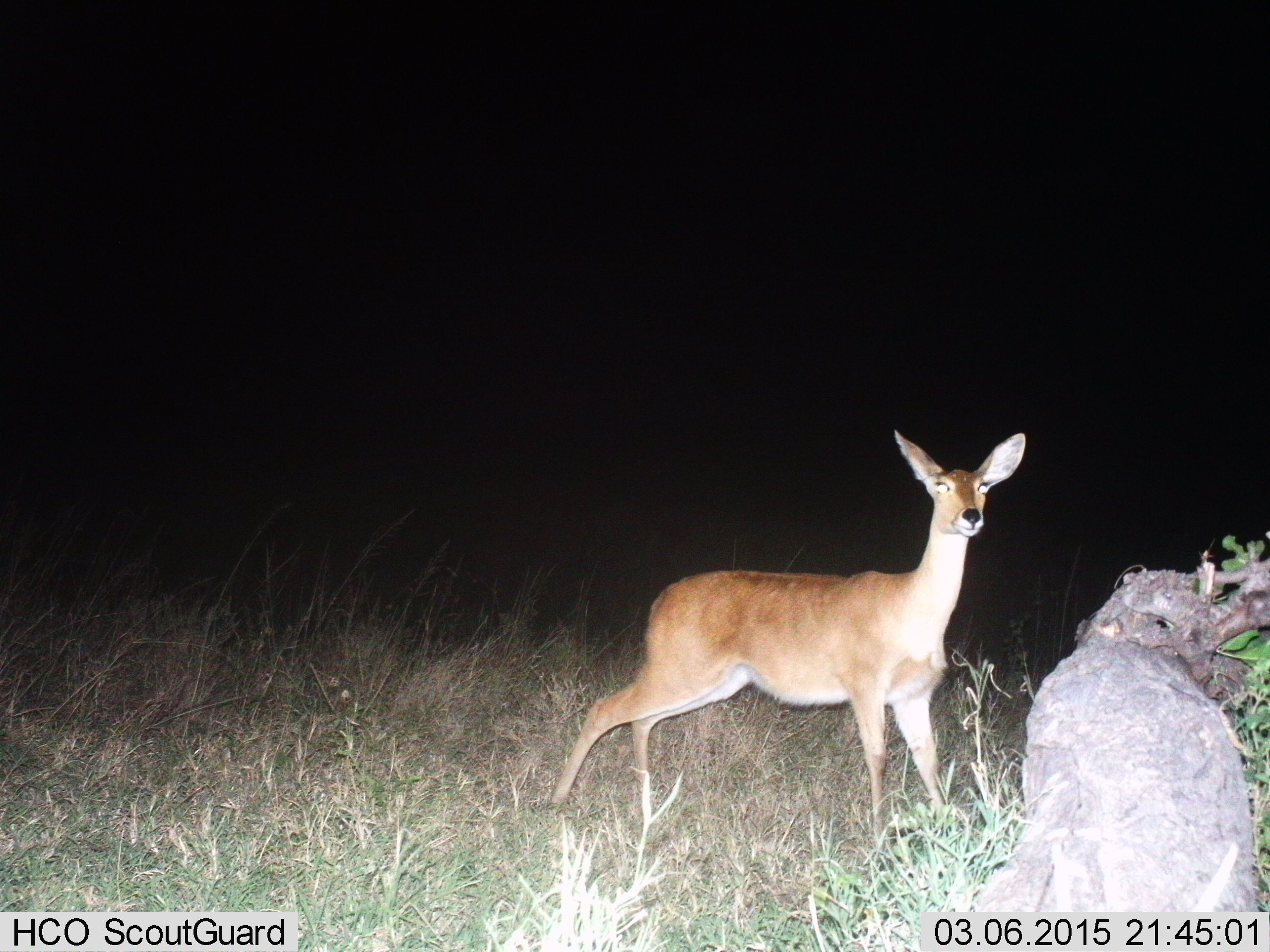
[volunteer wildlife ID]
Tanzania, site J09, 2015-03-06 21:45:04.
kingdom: Animalia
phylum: Chordata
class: Mammalia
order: Artiodactyla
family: Bovidae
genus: Redunca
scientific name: Redunca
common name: reedbuck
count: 1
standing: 100%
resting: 0%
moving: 0%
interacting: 0%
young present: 0%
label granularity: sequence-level